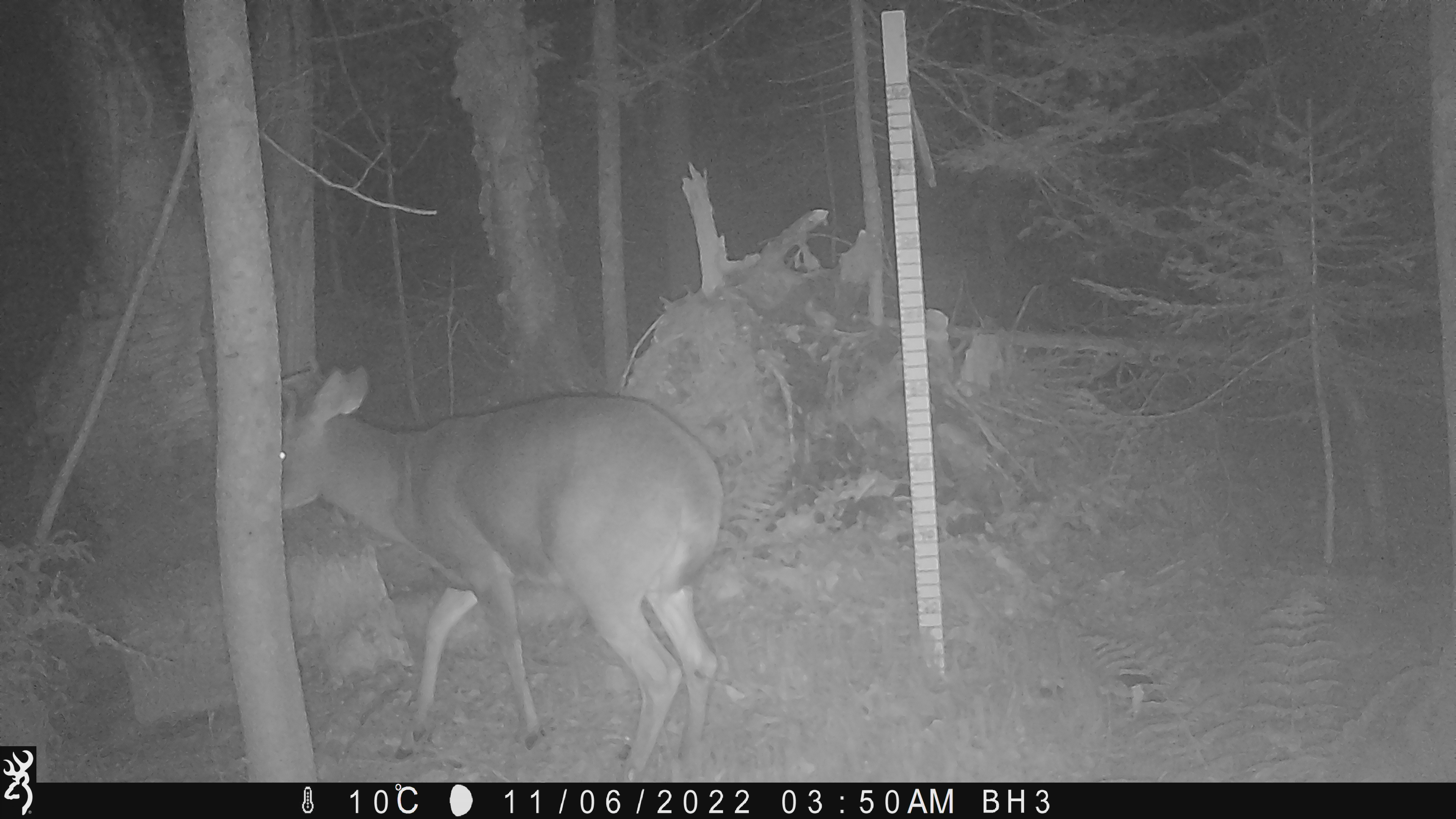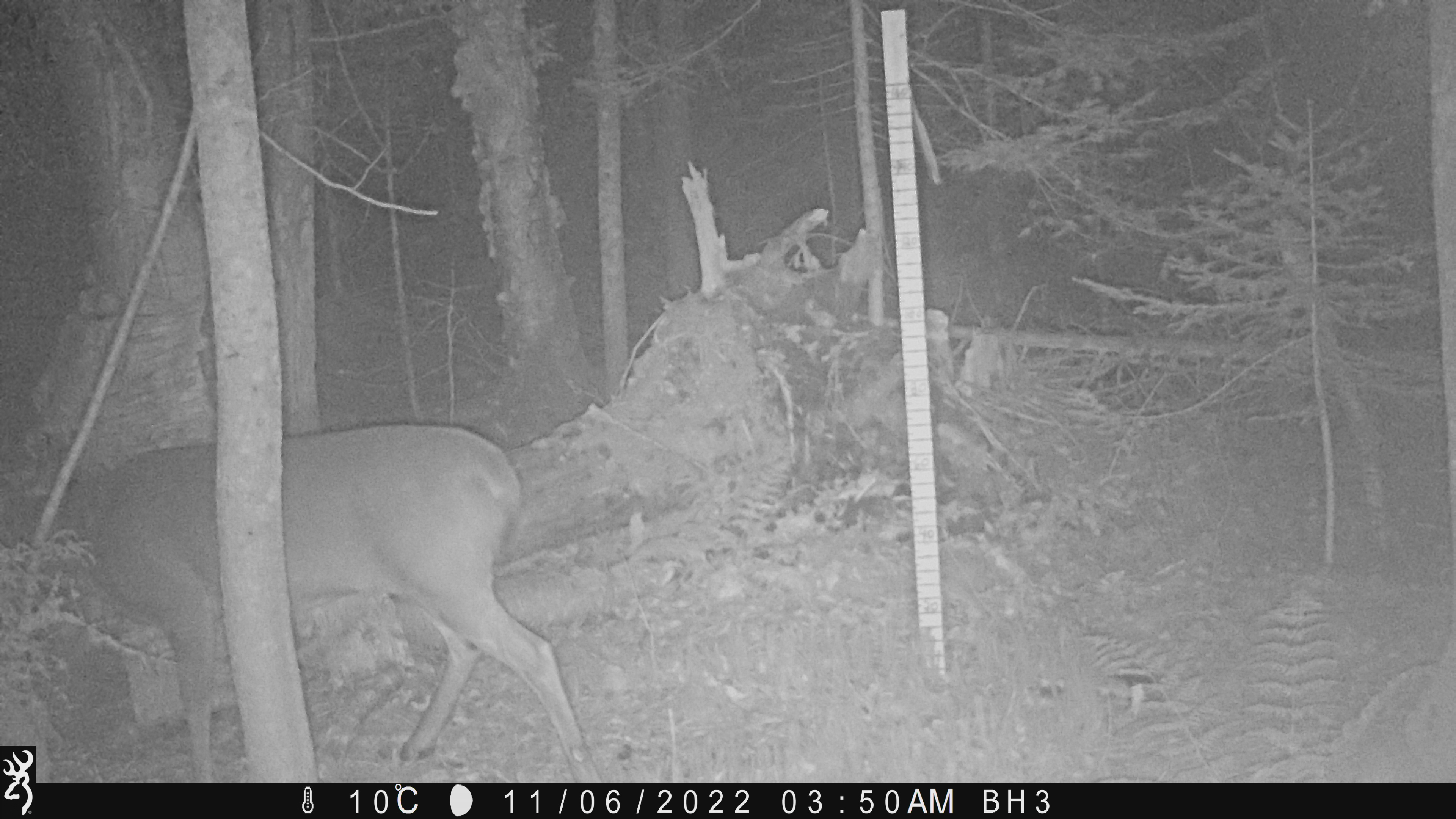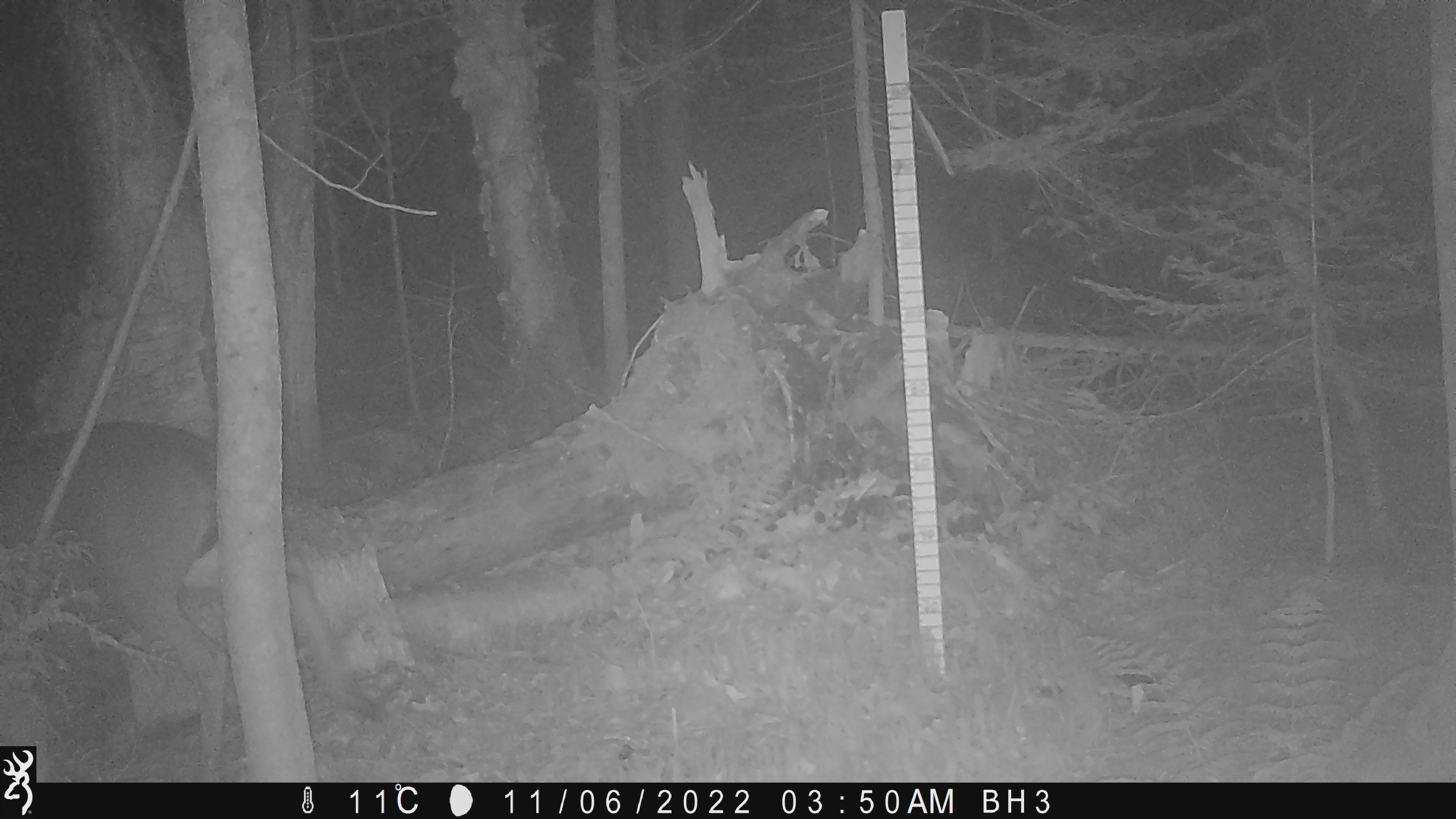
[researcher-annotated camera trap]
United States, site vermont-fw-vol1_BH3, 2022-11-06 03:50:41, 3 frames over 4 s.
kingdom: Animalia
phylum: Chordata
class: Mammalia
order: Artiodactyla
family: Cervidae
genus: Odocoileus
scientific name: Odocoileus virginianus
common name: white-tailed deer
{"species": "white-tailed deer (Odocoileus virginianus)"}